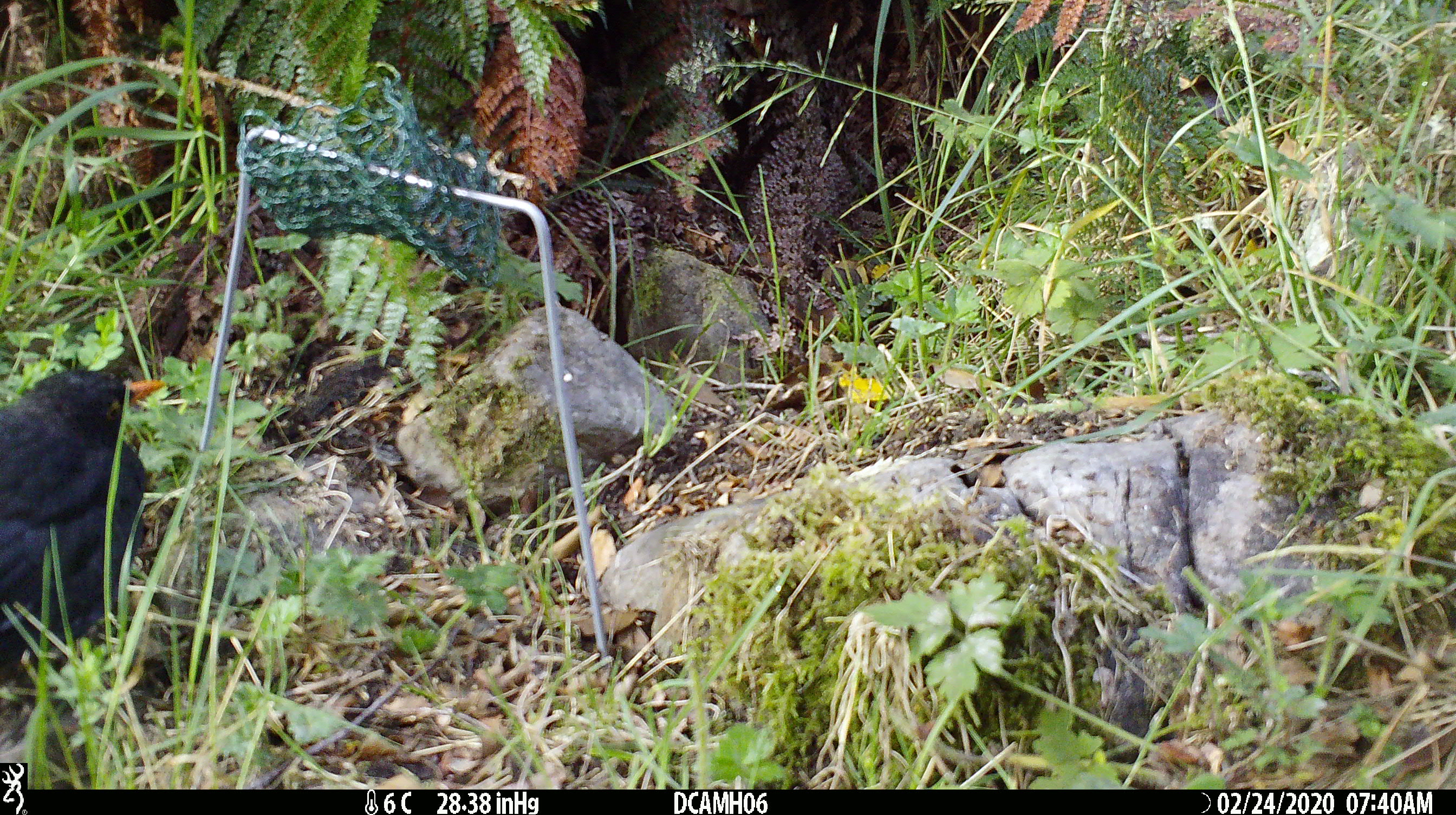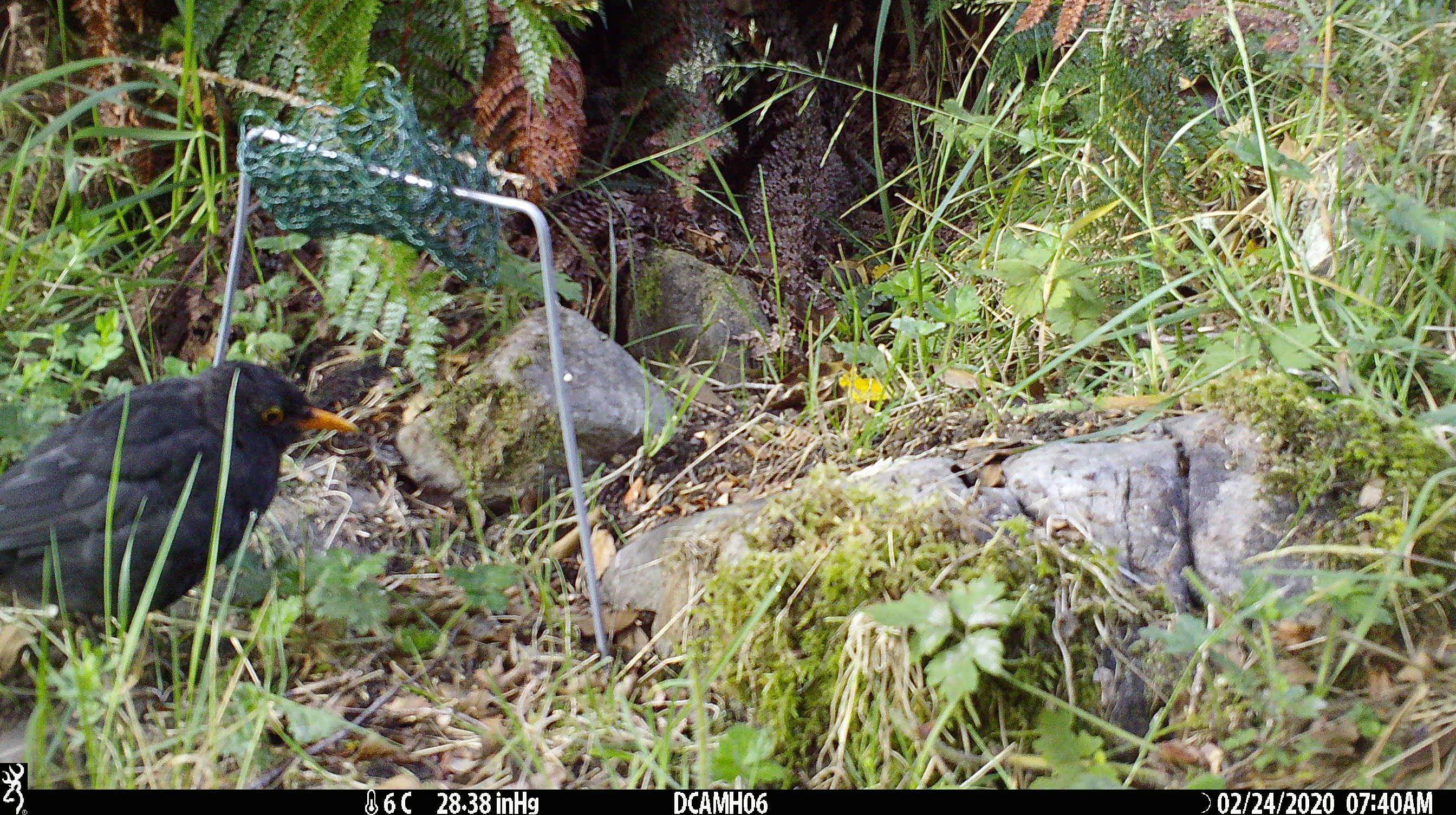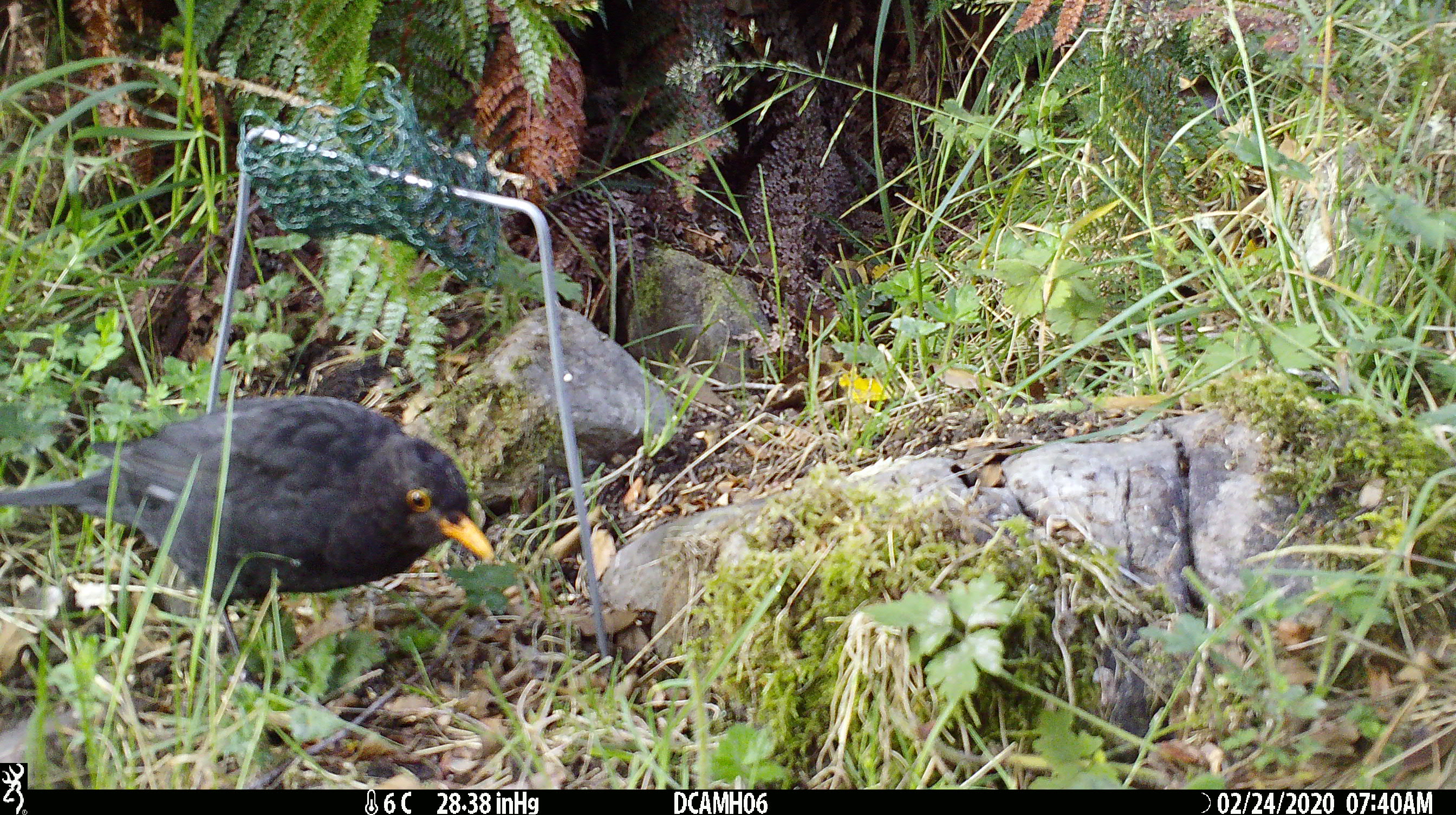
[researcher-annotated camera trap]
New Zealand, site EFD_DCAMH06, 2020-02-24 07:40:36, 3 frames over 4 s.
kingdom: Animalia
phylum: Chordata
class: Aves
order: Passeriformes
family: Turdidae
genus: Turdus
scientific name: Turdus merula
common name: eurasian blackbird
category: blackbird